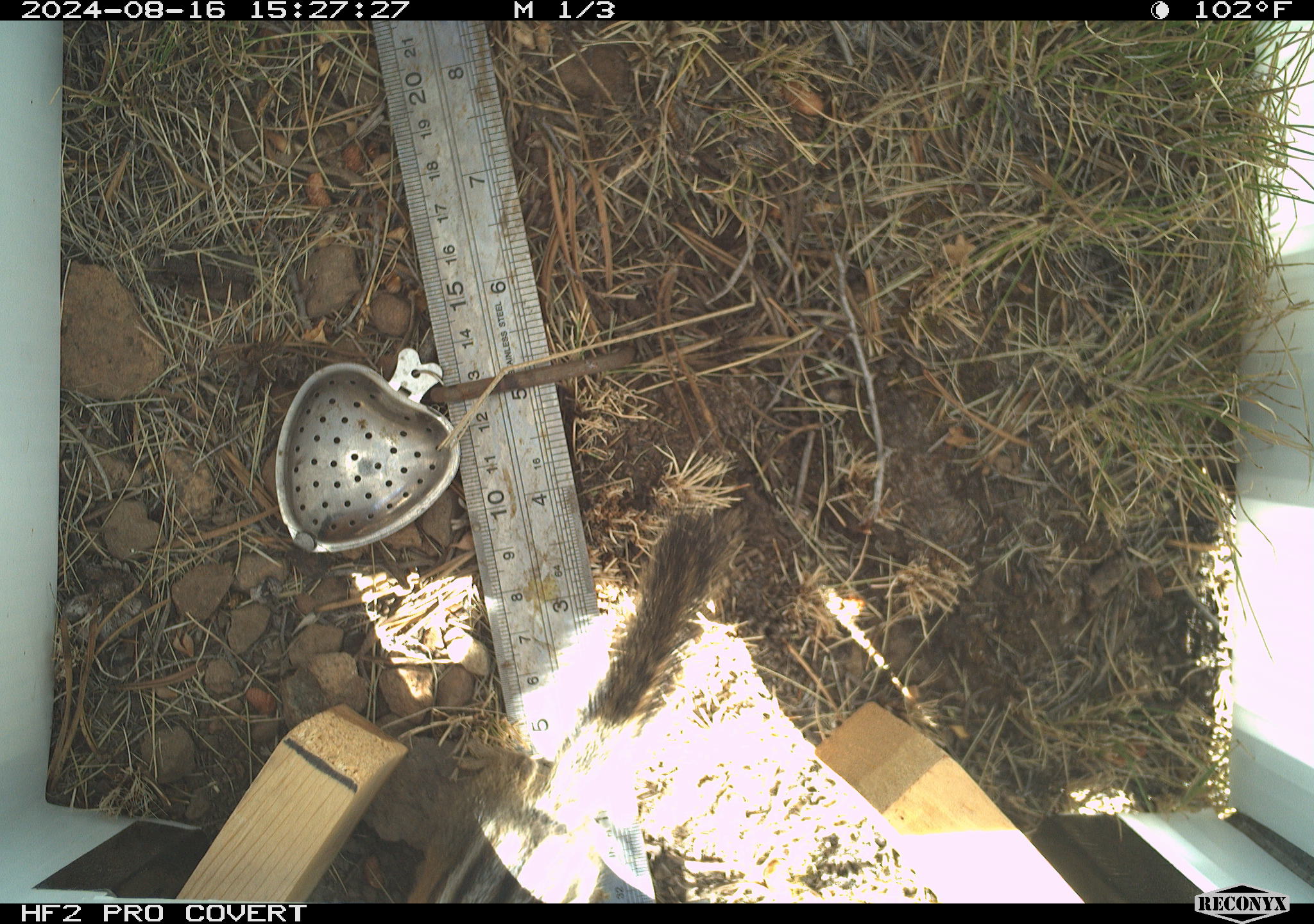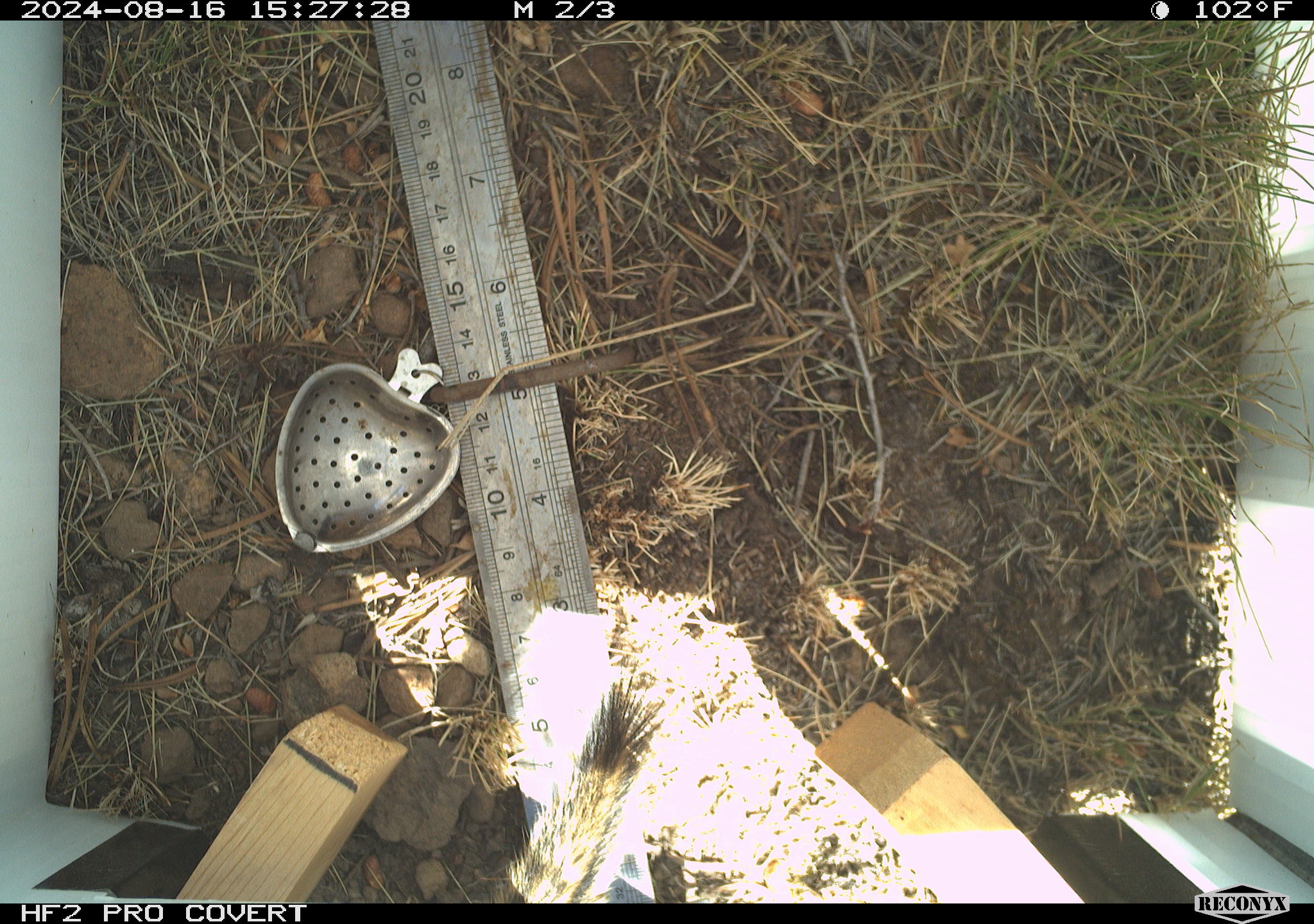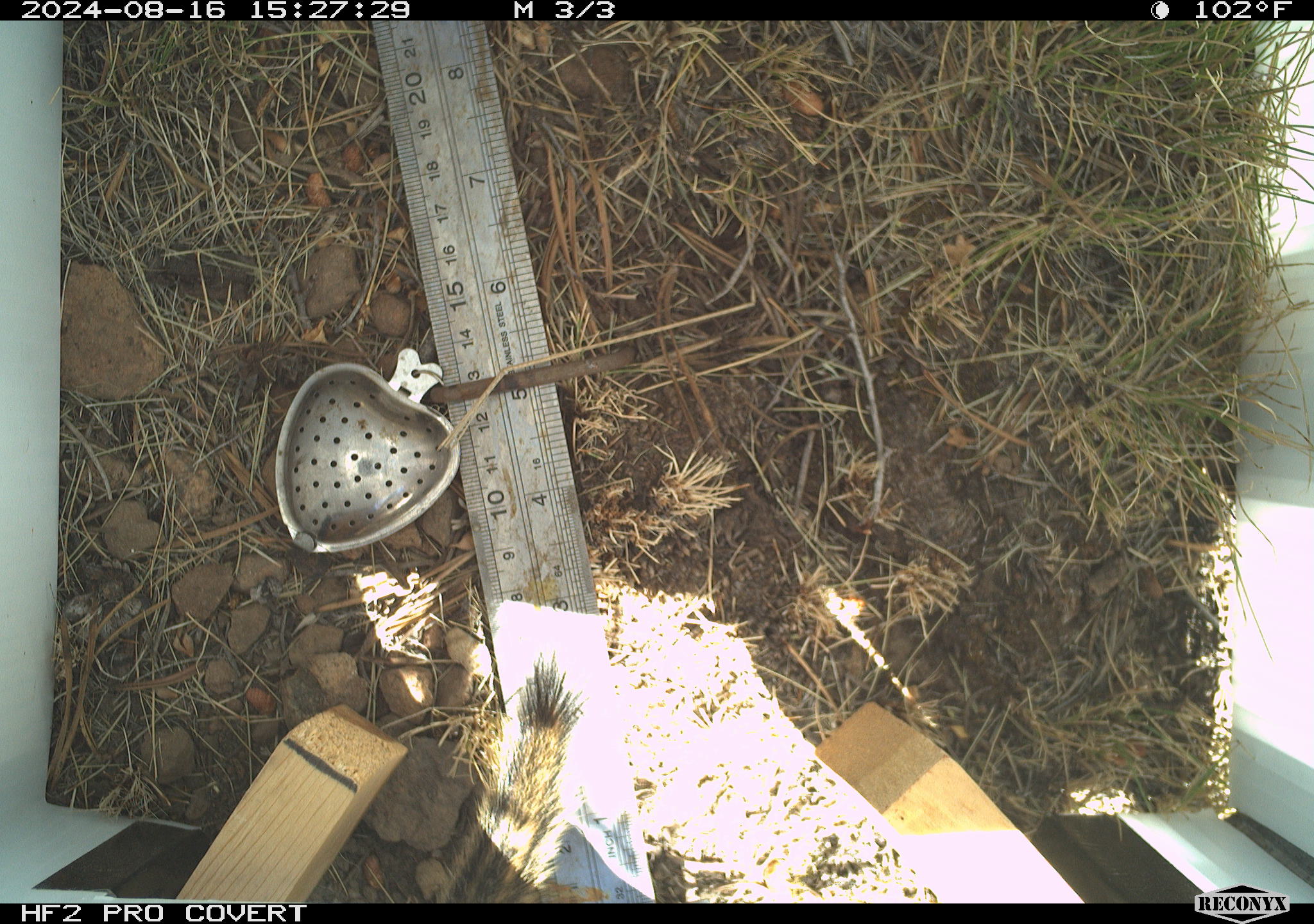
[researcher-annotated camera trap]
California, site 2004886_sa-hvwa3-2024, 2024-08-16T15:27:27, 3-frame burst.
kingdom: Animalia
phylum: Chordata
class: Mammalia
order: Rodentia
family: Sciuridae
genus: Neotamias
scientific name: Neotamias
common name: western chipmunks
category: neotamias species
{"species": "neotamias species (western chipmunks) (Neotamias)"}